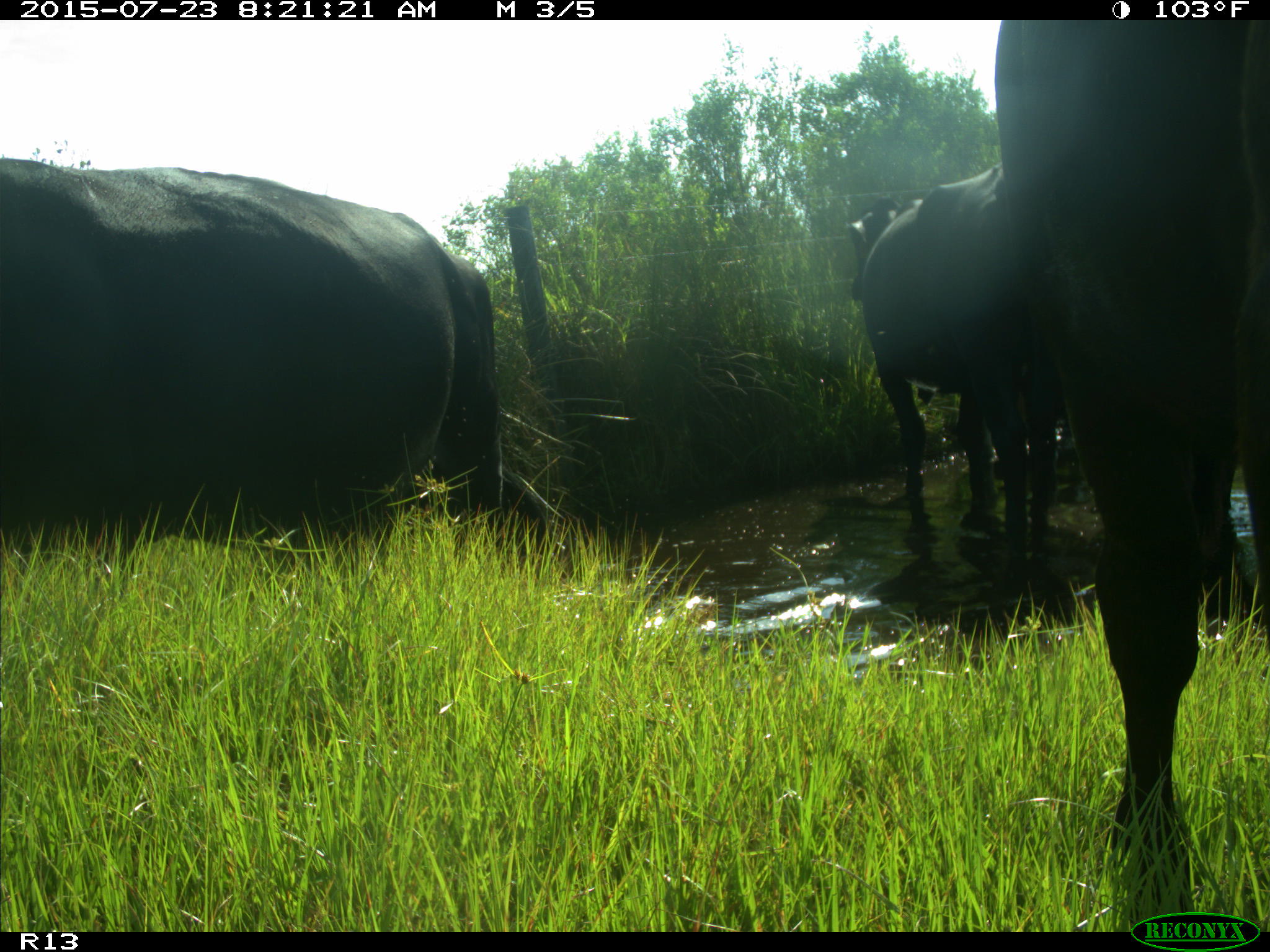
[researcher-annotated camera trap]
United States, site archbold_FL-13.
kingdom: Animalia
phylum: Chordata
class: Mammalia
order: Artiodactyla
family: Bovidae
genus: Bos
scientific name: Bos taurus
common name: domestic cow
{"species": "Bos taurus (domestic cow)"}